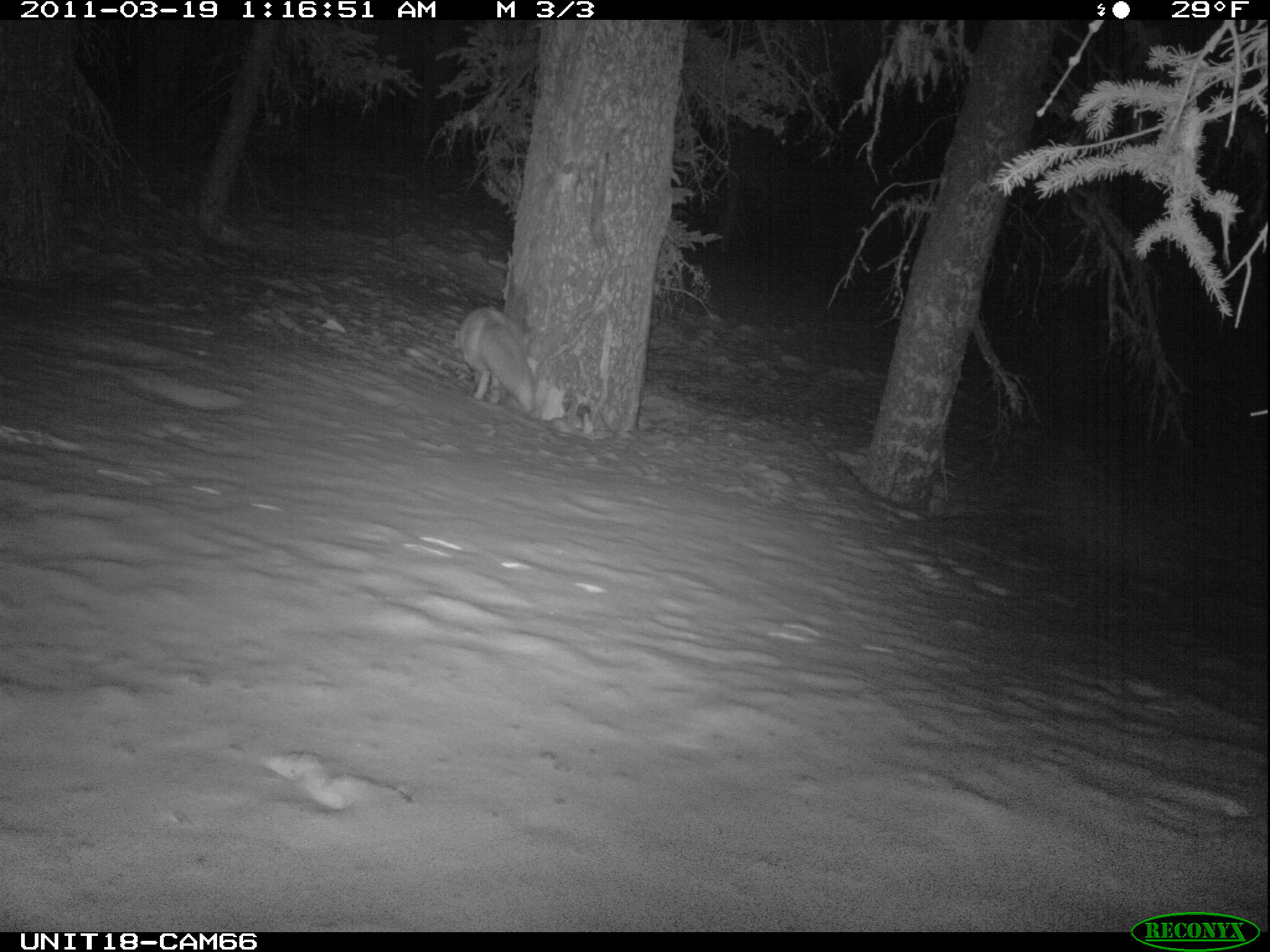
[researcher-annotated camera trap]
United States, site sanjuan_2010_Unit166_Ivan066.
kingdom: Animalia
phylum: Chordata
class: Mammalia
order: Carnivora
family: Canidae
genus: Vulpes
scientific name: Vulpes vulpes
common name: red fox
Vulpes vulpes (red fox).